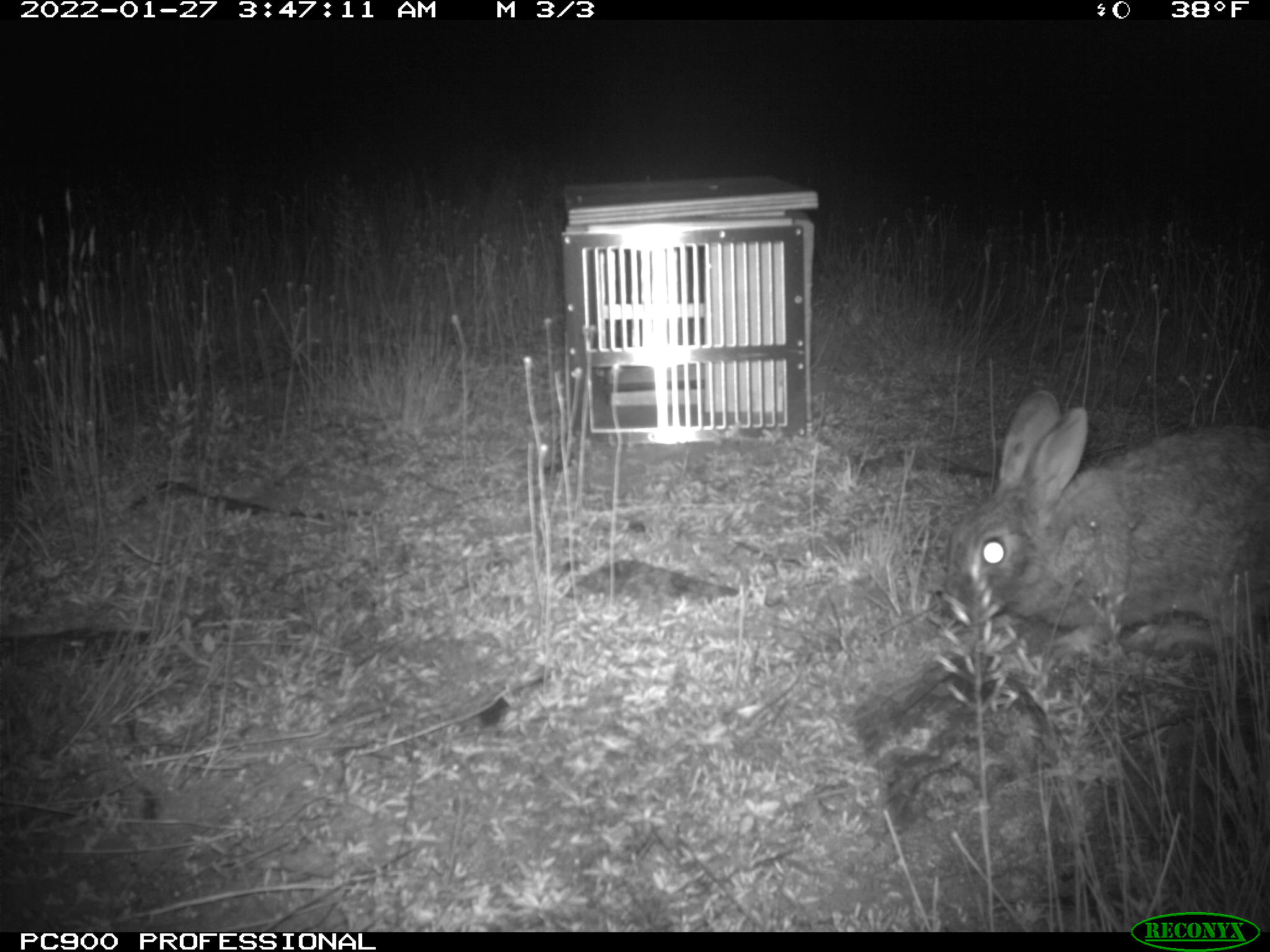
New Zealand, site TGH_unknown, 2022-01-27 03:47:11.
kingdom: Animalia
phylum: Chordata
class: Mammalia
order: Lagomorpha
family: Leporidae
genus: Oryctolagus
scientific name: Oryctolagus cuniculus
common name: european rabbit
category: rabbit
Rabbit (european rabbit) (Oryctolagus cuniculus).